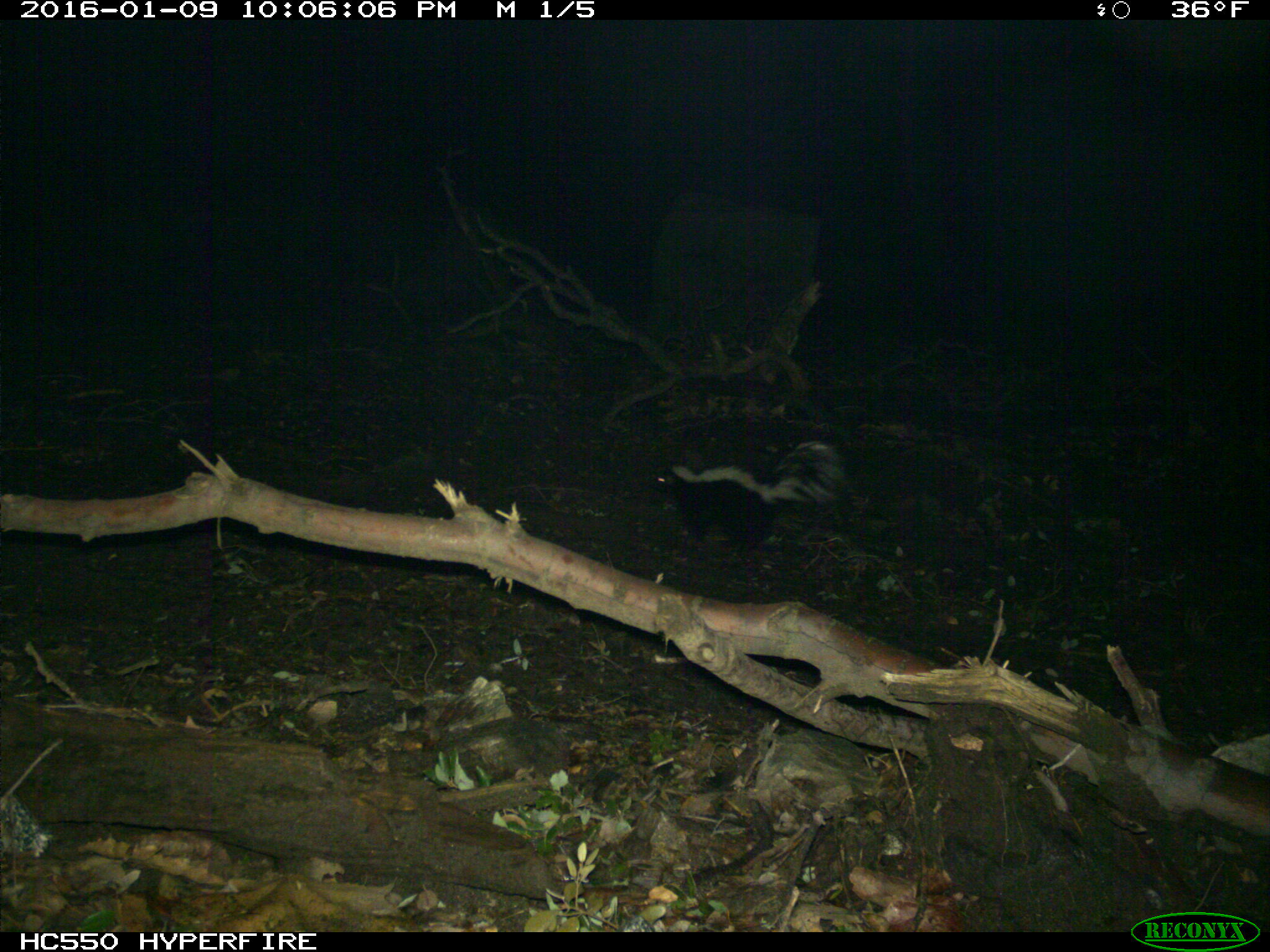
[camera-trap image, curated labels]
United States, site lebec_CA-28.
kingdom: Animalia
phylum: Chordata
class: Mammalia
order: Carnivora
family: Mephitidae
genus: Mephitis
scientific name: Mephitis mephitis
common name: striped skunk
Mephitis mephitis (striped skunk).